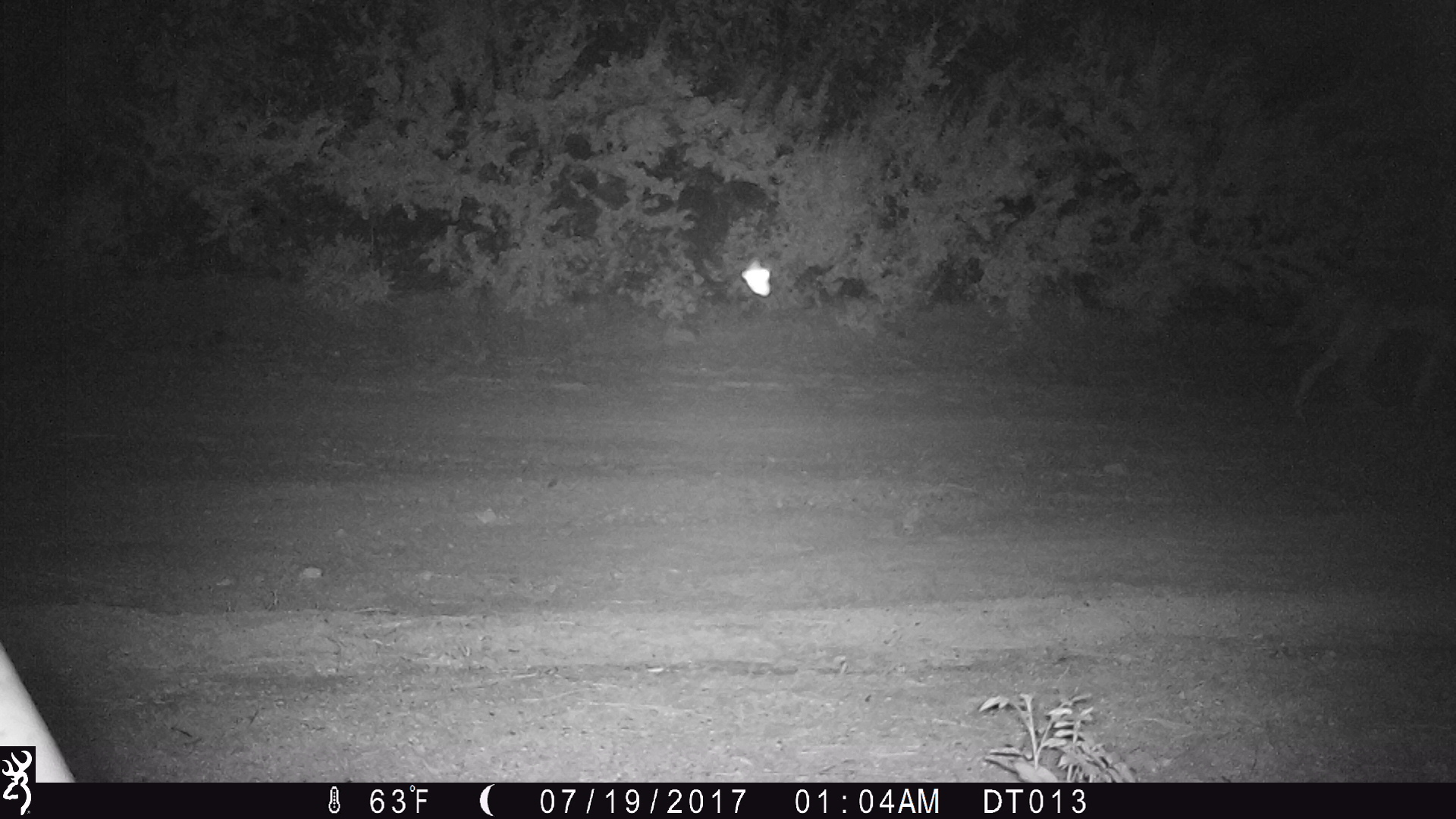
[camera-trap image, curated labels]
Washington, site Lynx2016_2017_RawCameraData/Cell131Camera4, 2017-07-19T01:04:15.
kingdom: Animalia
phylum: Chordata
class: Mammalia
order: Carnivora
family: Canidae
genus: Canis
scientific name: Canis latrans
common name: coyote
Canis latrans (coyote). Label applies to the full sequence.